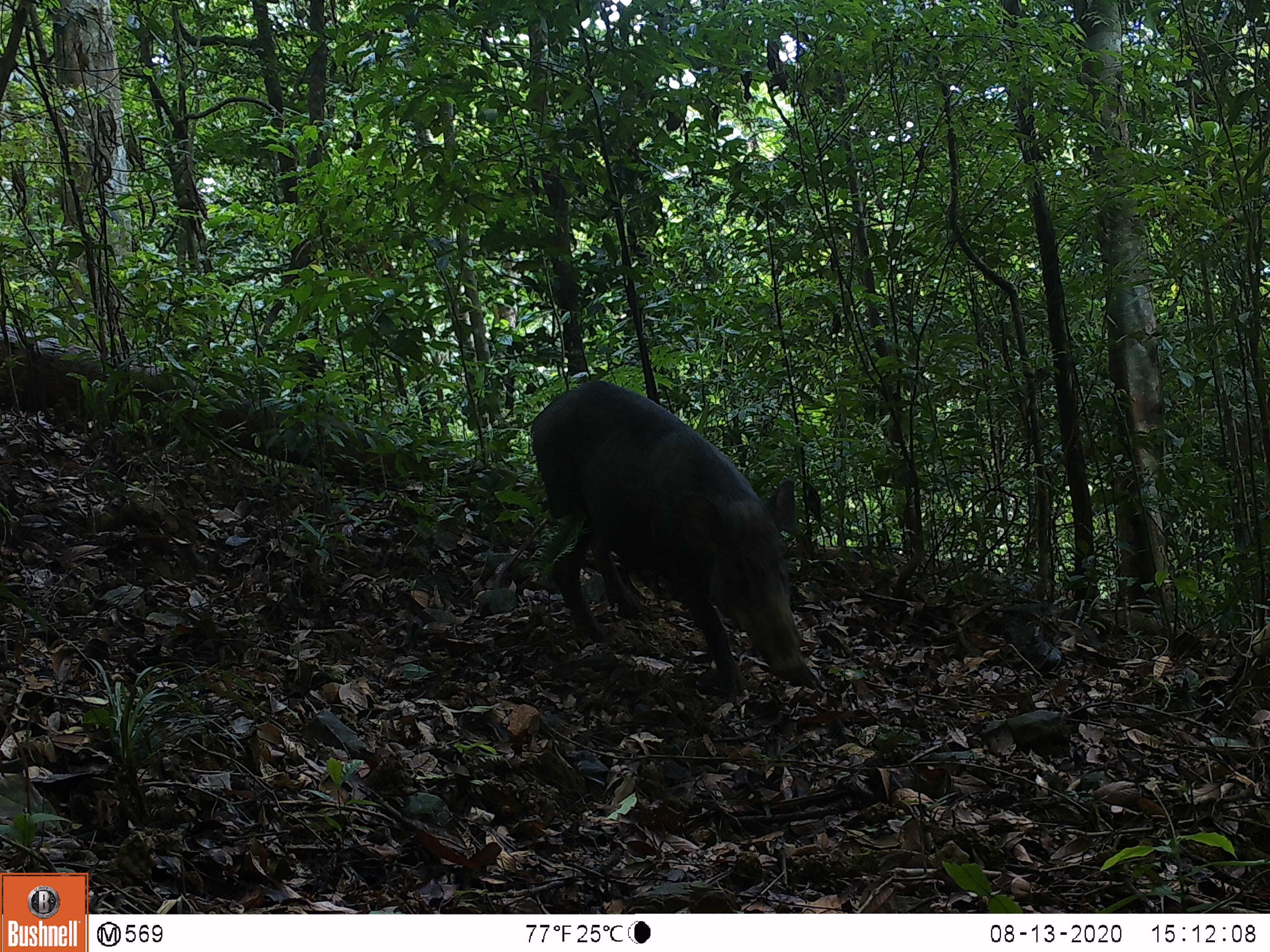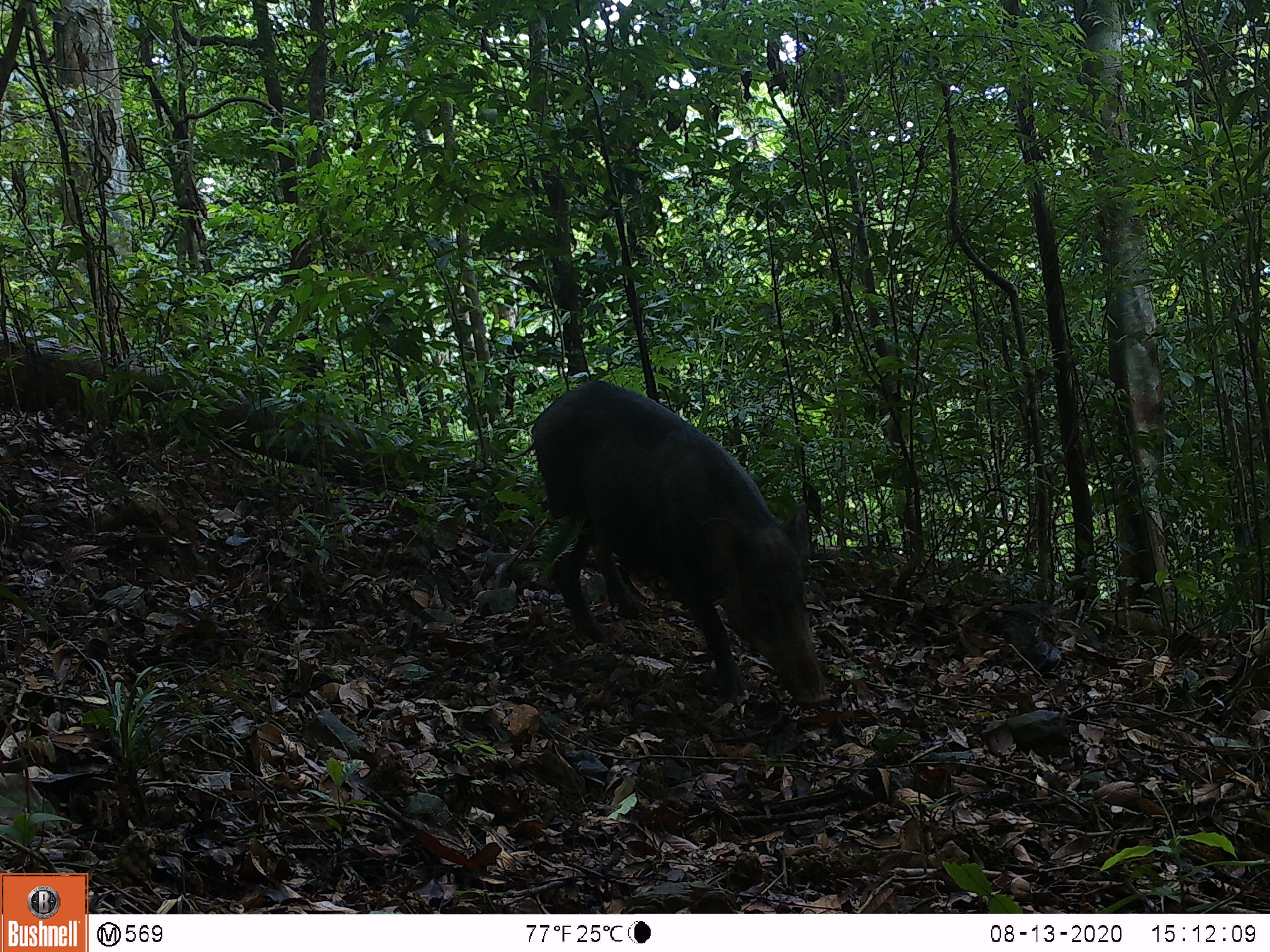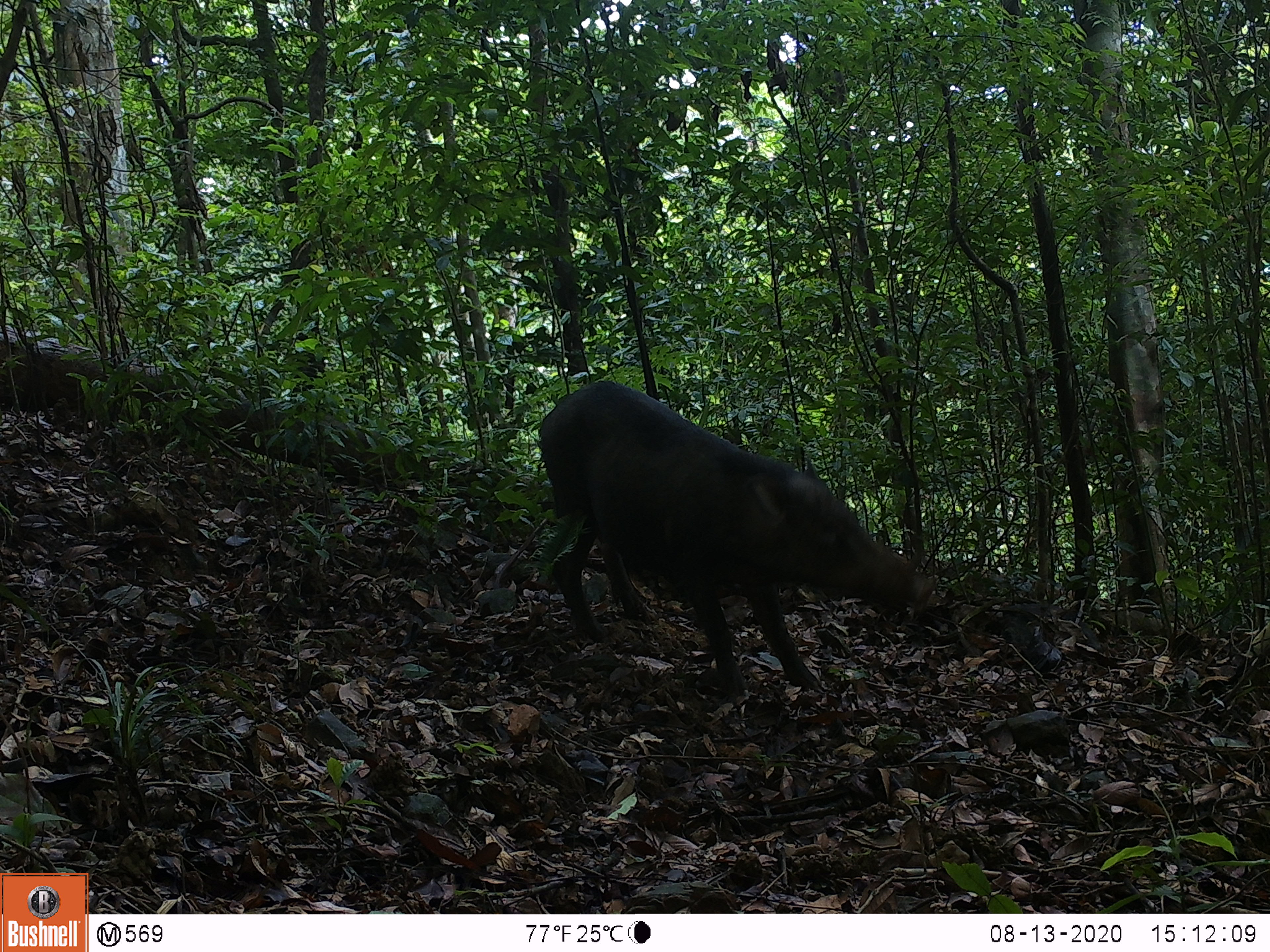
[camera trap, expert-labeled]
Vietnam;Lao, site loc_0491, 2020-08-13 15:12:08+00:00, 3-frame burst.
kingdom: Animalia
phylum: Chordata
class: Mammalia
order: Artiodactyla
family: Suidae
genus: Sus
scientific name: Sus scrofa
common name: eurasian wild pig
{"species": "eurasian wild pig (Sus scrofa)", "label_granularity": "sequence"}